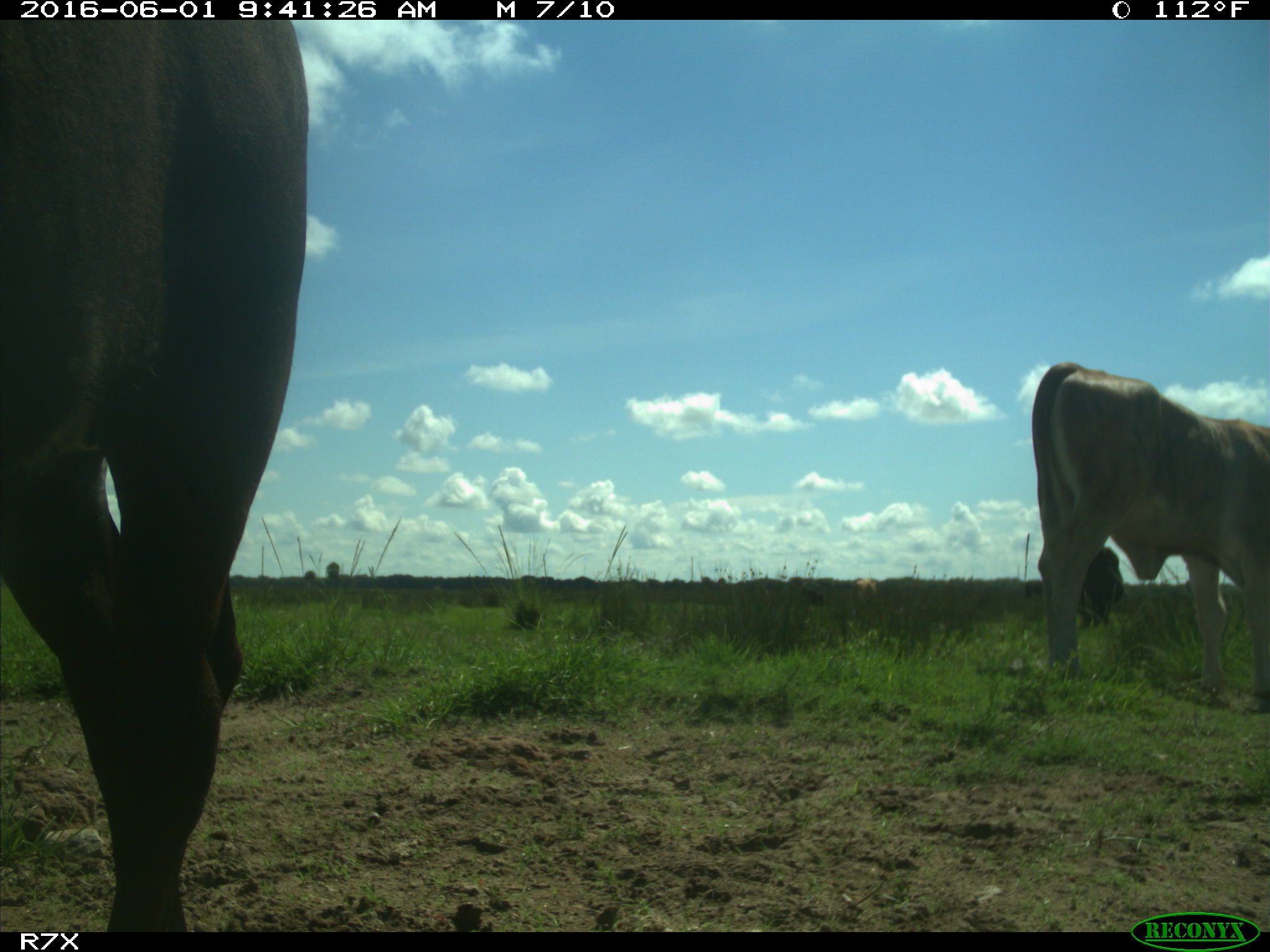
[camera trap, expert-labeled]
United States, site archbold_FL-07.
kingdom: Animalia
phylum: Chordata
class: Mammalia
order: Artiodactyla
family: Bovidae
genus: Bos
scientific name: Bos taurus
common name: domestic cow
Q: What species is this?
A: Bos taurus (domestic cow).